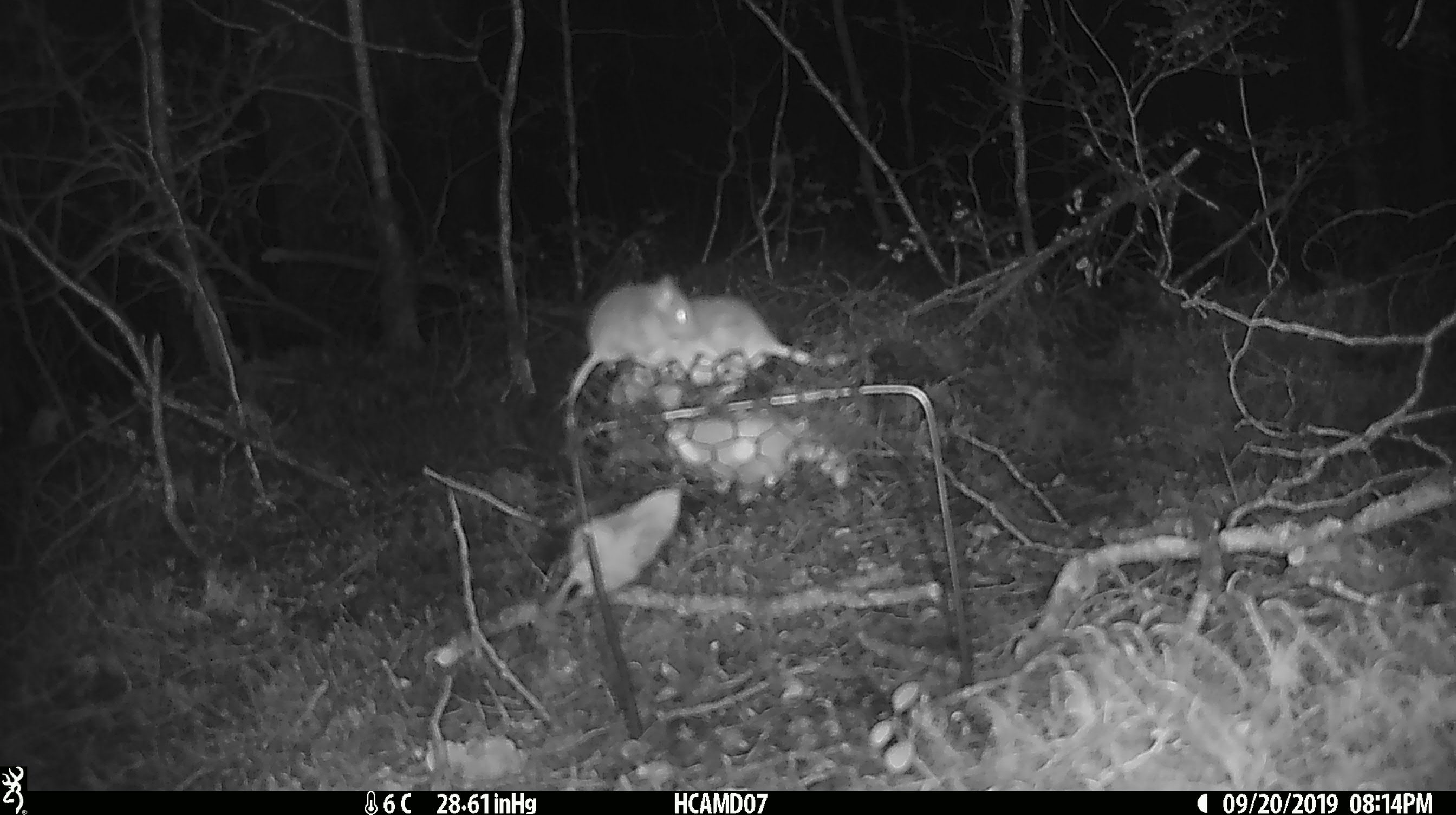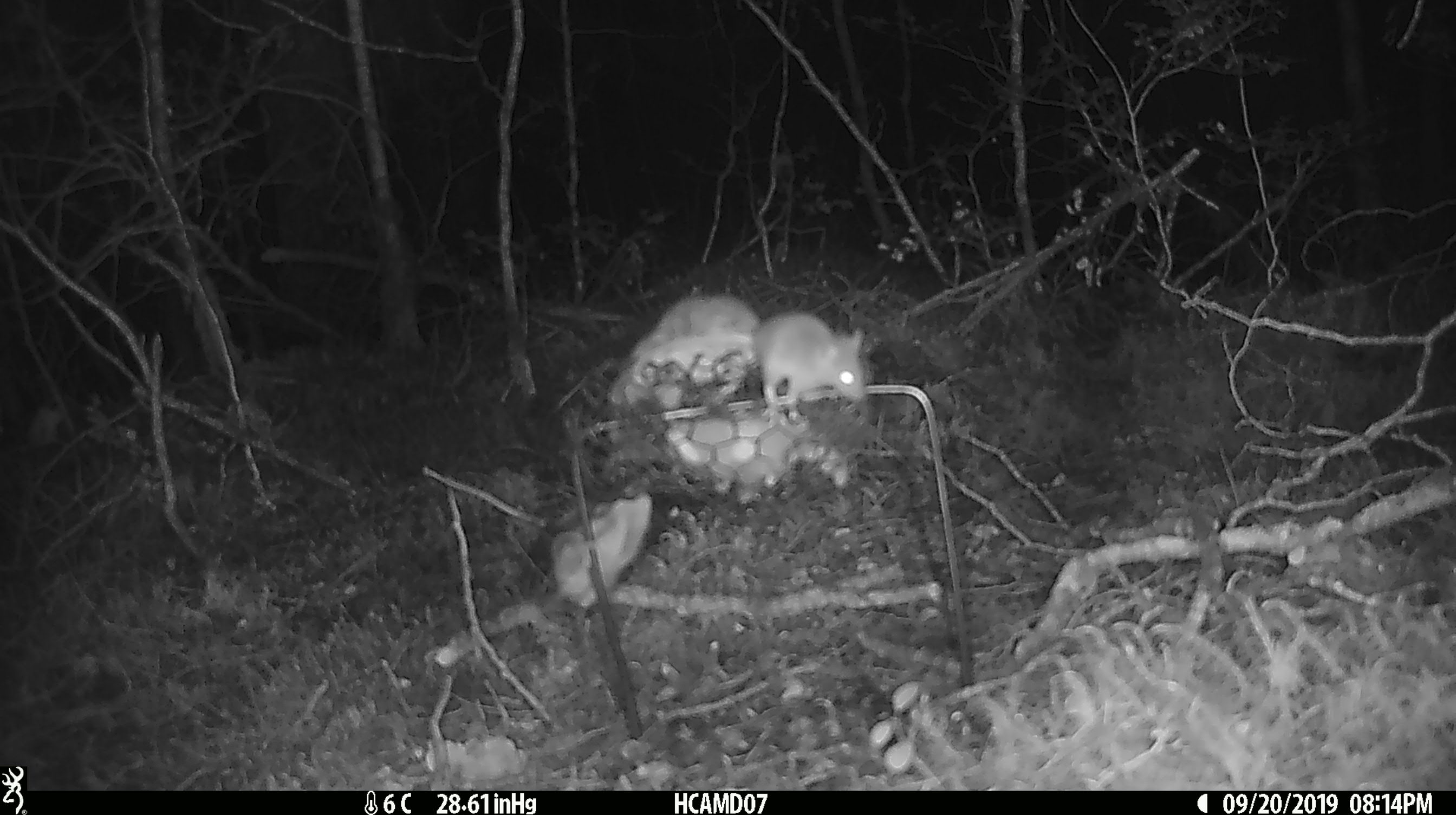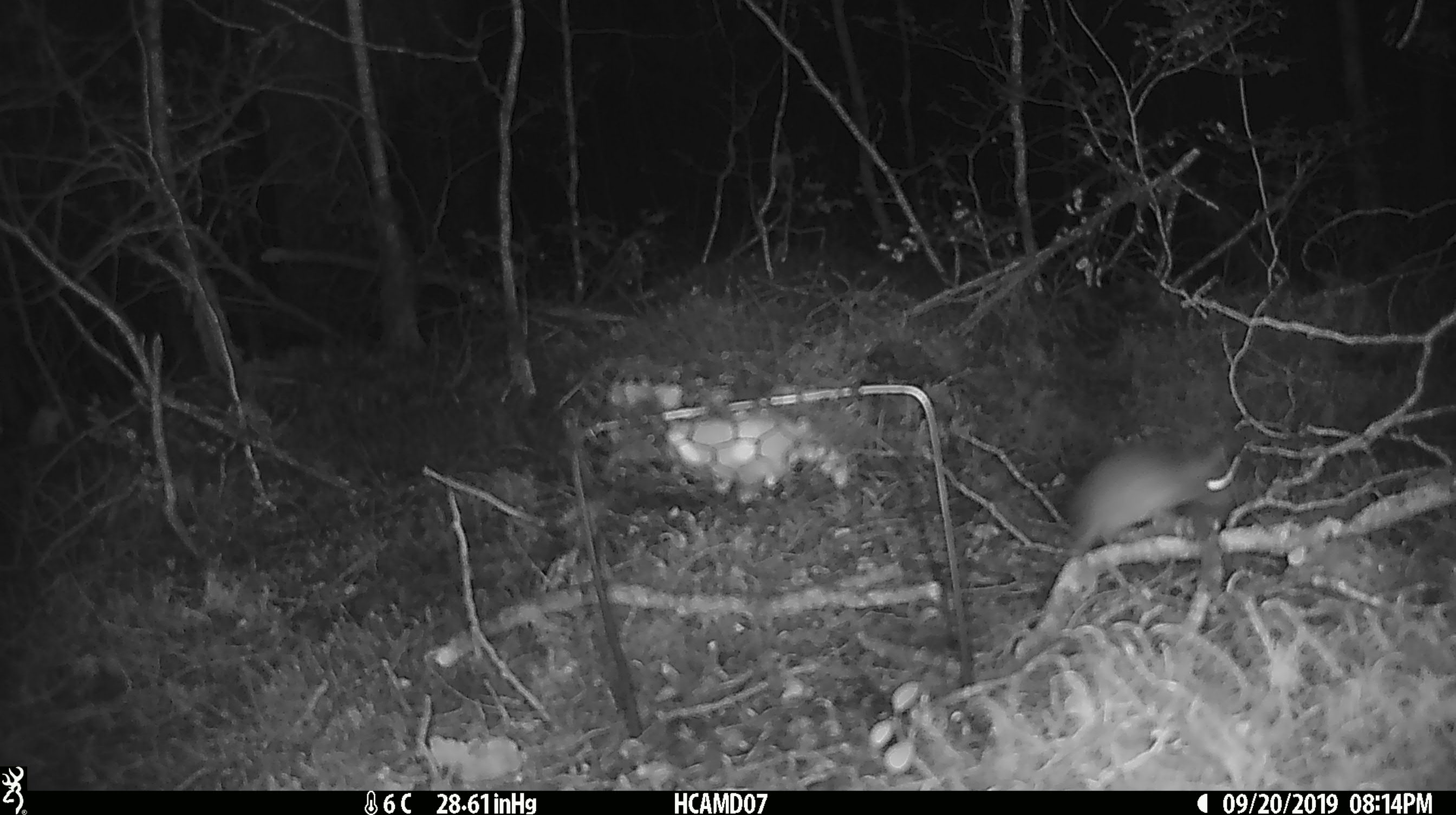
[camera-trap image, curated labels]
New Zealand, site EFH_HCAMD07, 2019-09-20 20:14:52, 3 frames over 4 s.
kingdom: Animalia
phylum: Chordata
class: Mammalia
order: Rodentia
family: Muridae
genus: Mus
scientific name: Mus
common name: mouse